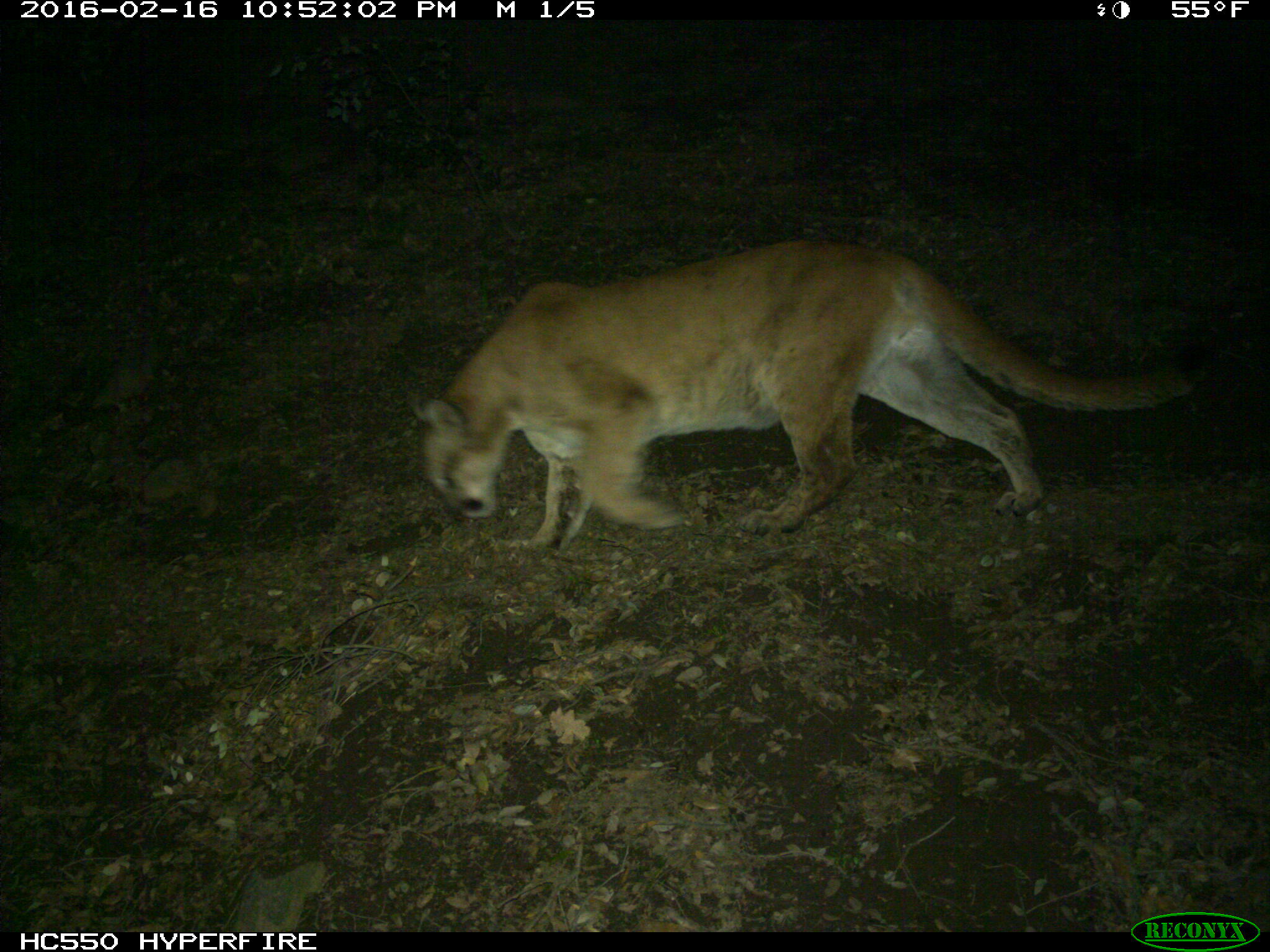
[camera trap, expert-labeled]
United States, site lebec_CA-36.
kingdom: Animalia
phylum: Chordata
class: Mammalia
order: Carnivora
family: Felidae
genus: Puma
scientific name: Puma concolor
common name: mountain lion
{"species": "Puma concolor (mountain lion)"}